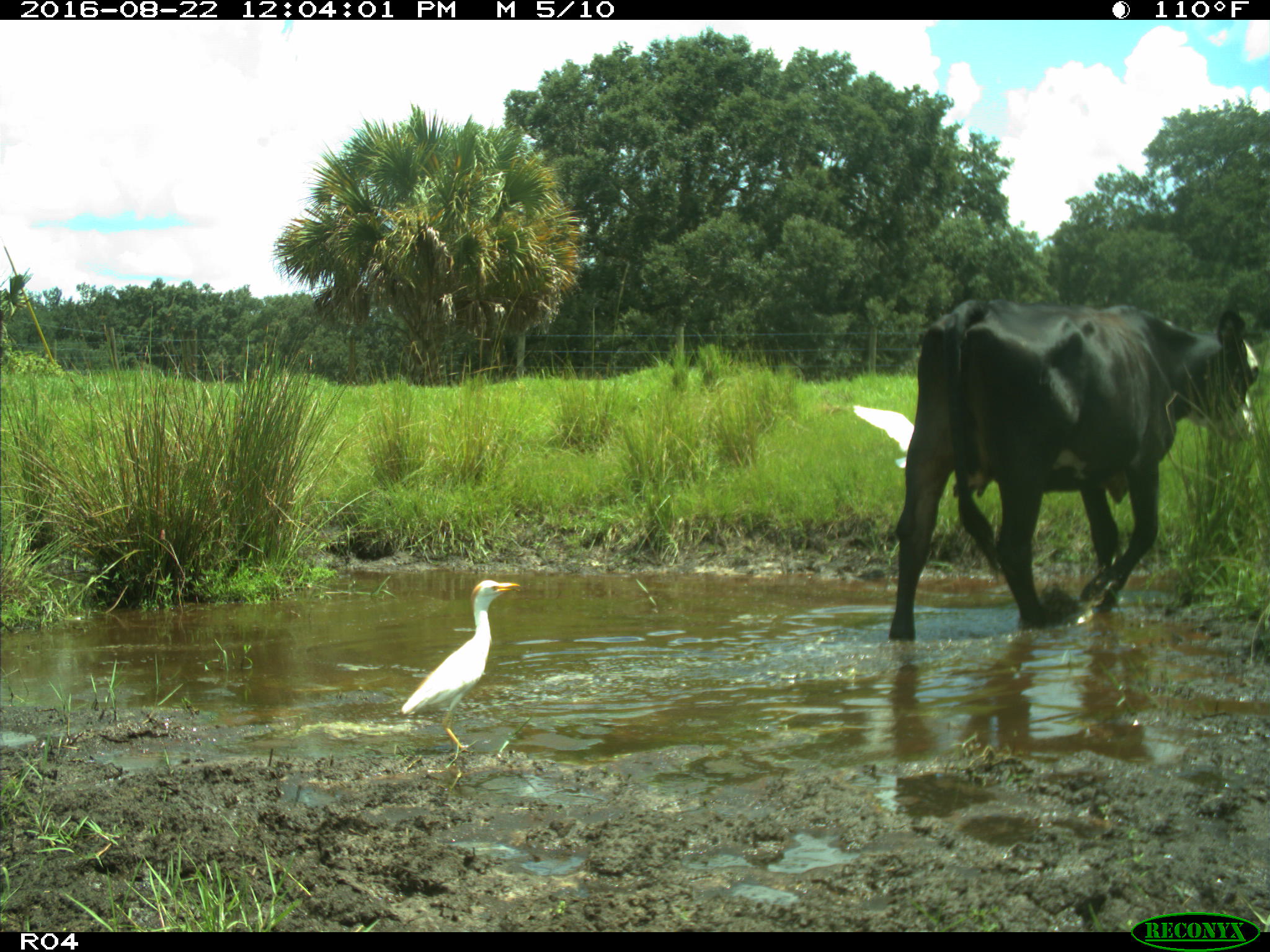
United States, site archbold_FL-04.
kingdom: Animalia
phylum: Chordata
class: Mammalia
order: Artiodactyla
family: Bovidae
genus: Bos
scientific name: Bos taurus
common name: domestic cow